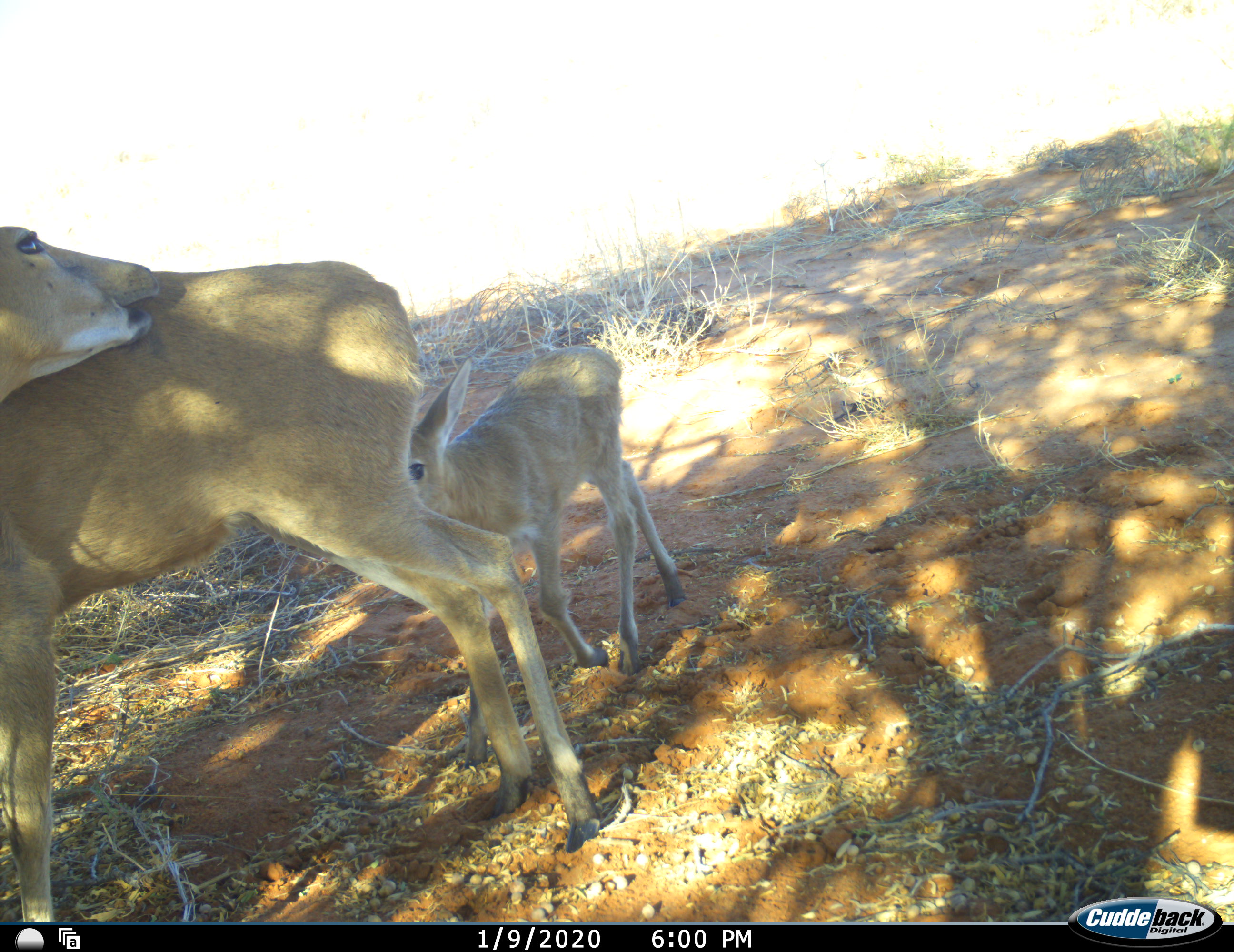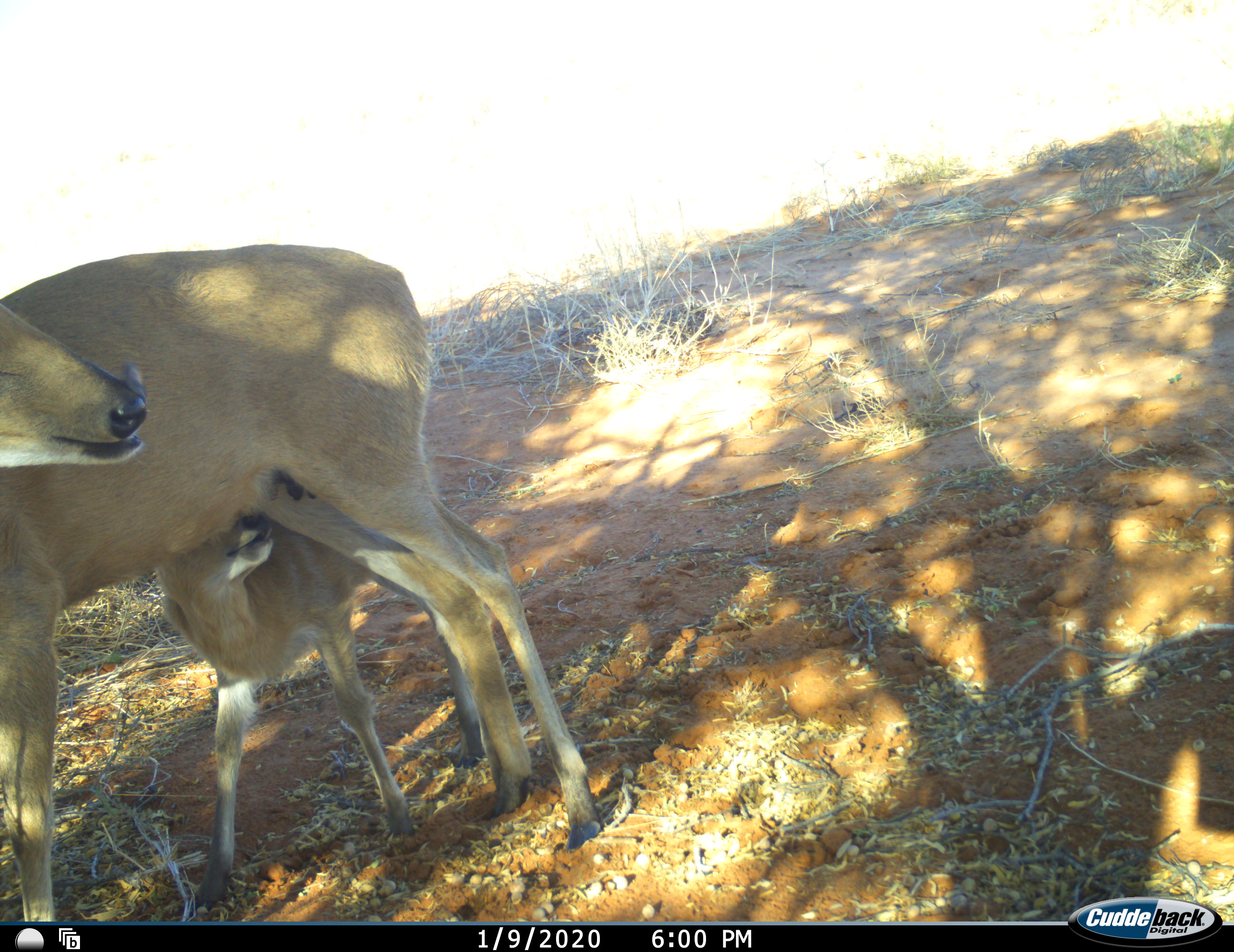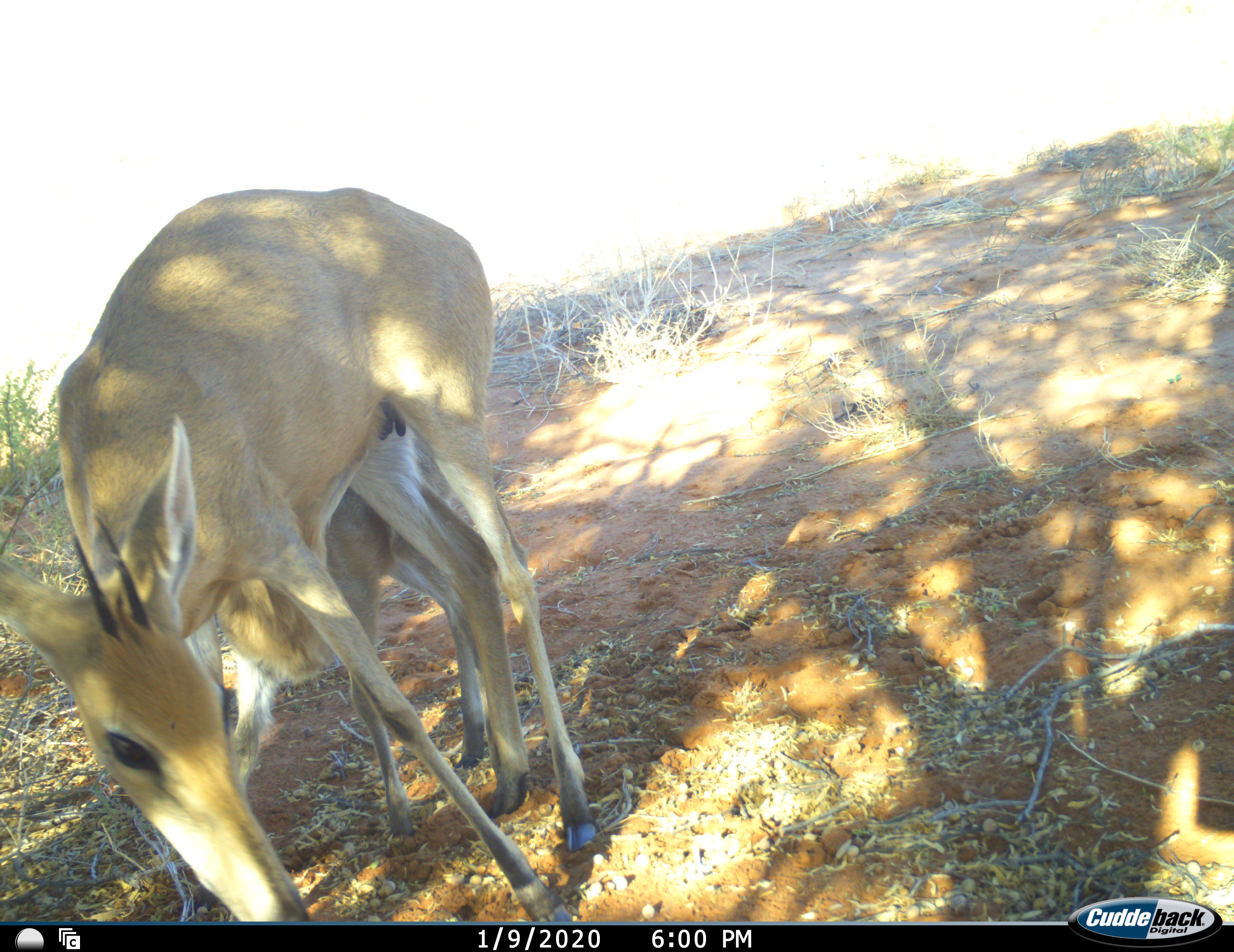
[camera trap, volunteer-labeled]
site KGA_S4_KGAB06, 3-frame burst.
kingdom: Animalia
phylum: Chordata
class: Mammalia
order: Artiodactyla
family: Bovidae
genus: Sylvicapra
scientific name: Sylvicapra grimmia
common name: common duiker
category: duikercommongrey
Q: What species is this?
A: Duikercommongrey (common duiker) (Sylvicapra grimmia).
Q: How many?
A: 2.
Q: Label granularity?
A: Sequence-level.